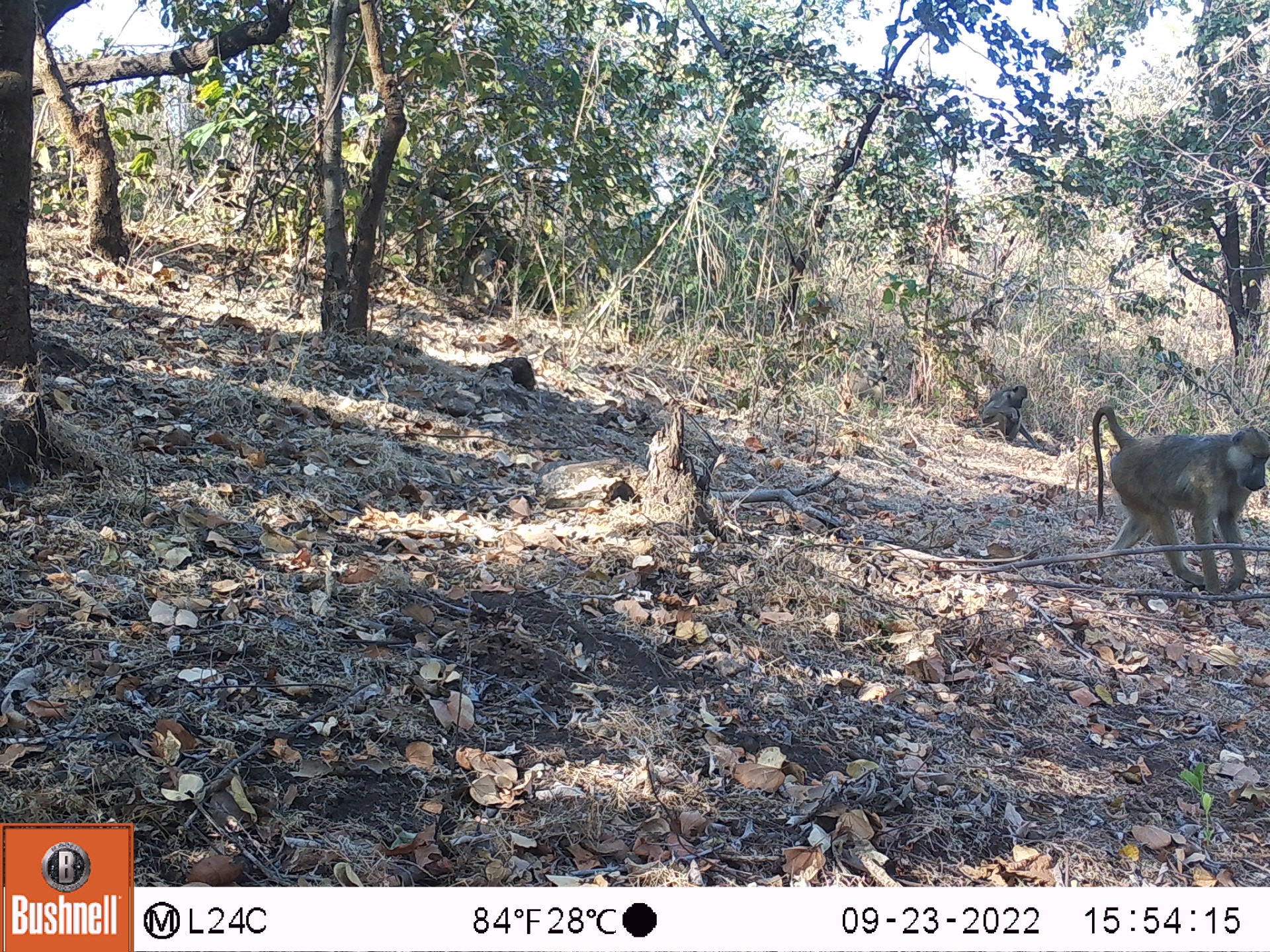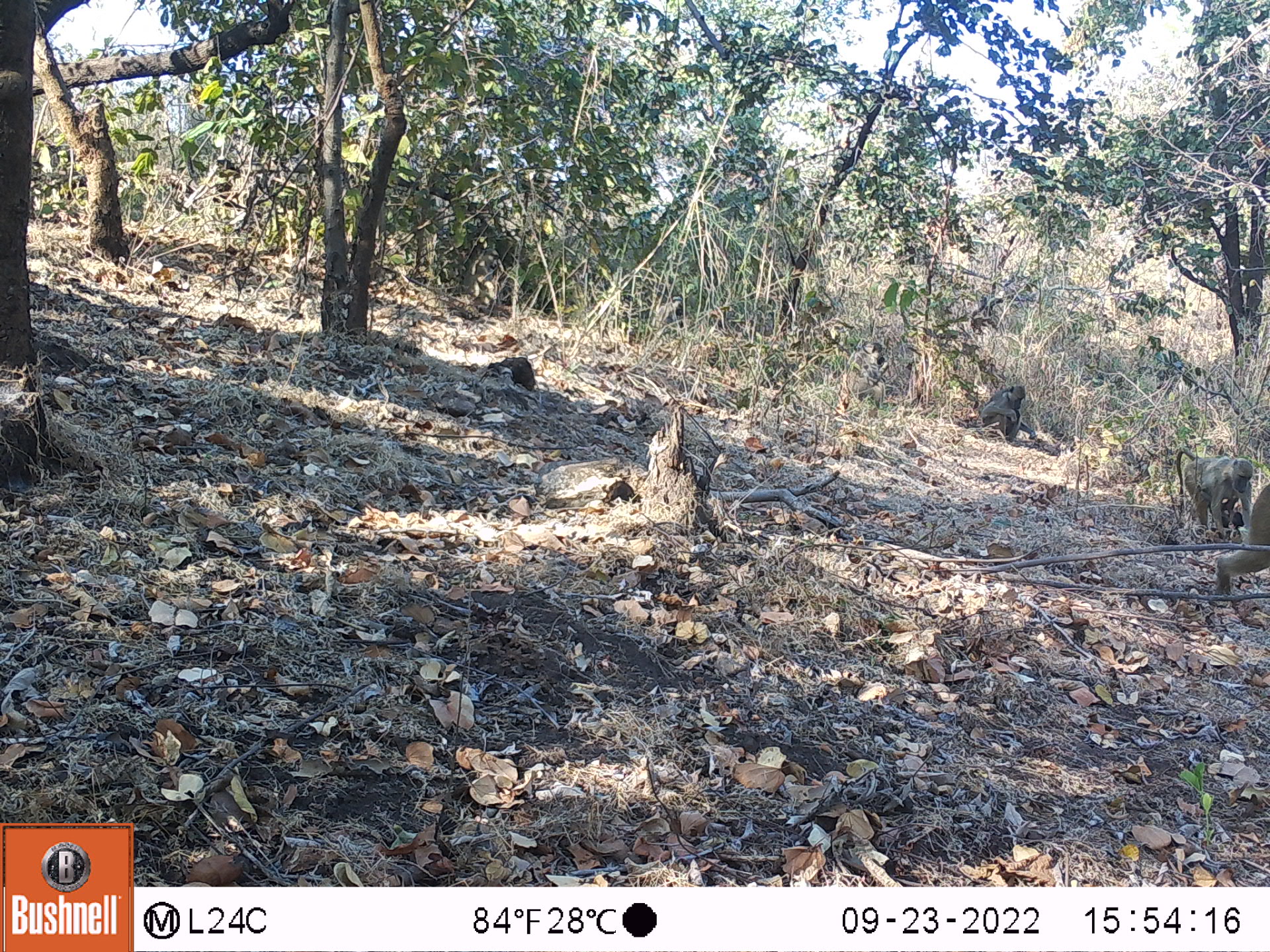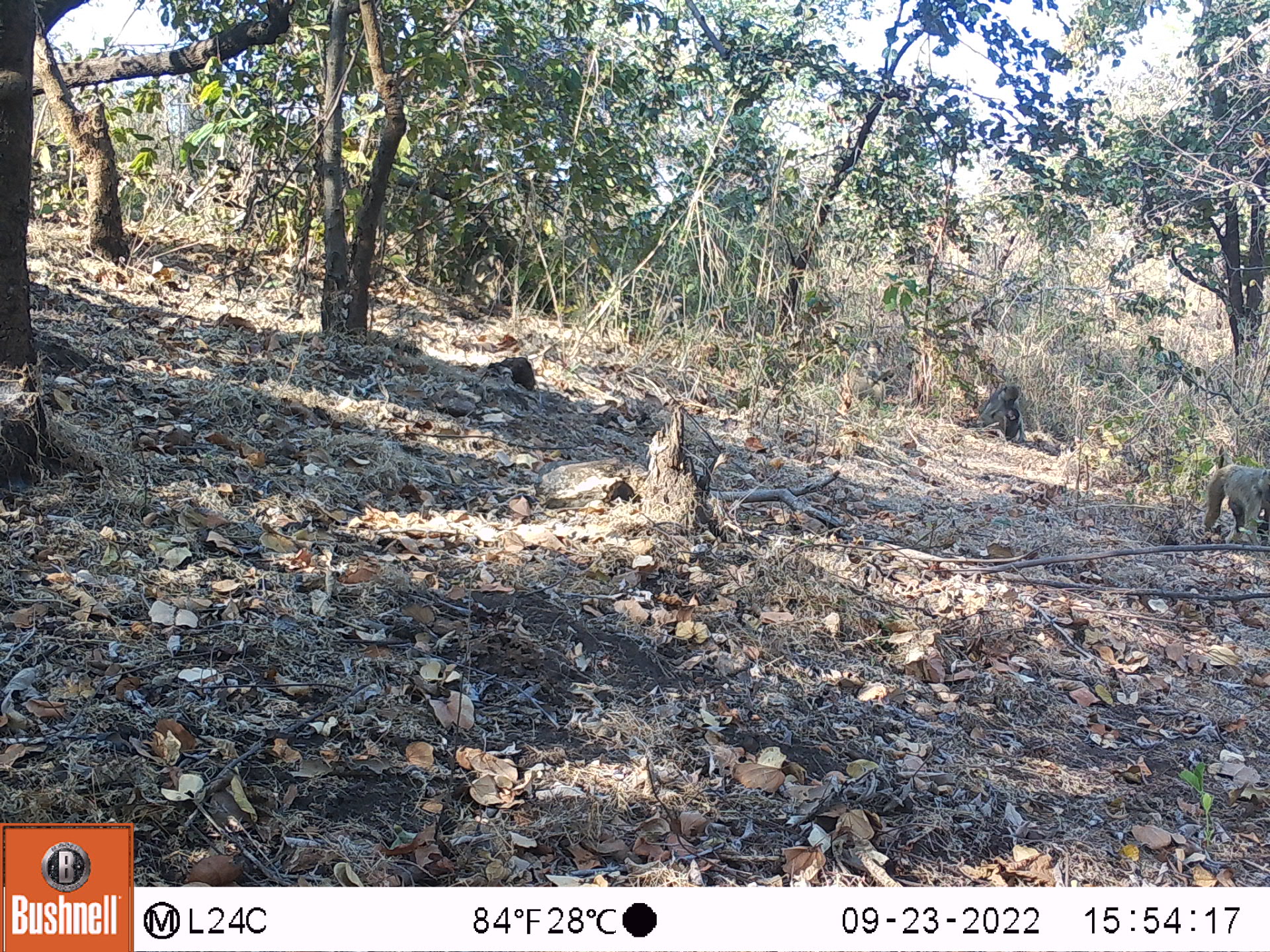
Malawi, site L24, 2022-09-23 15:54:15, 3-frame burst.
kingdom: Animalia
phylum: Chordata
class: Mammalia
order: Primates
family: Cercopithecidae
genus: Papio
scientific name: Papio cynocephalus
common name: yellow baboon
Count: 2.